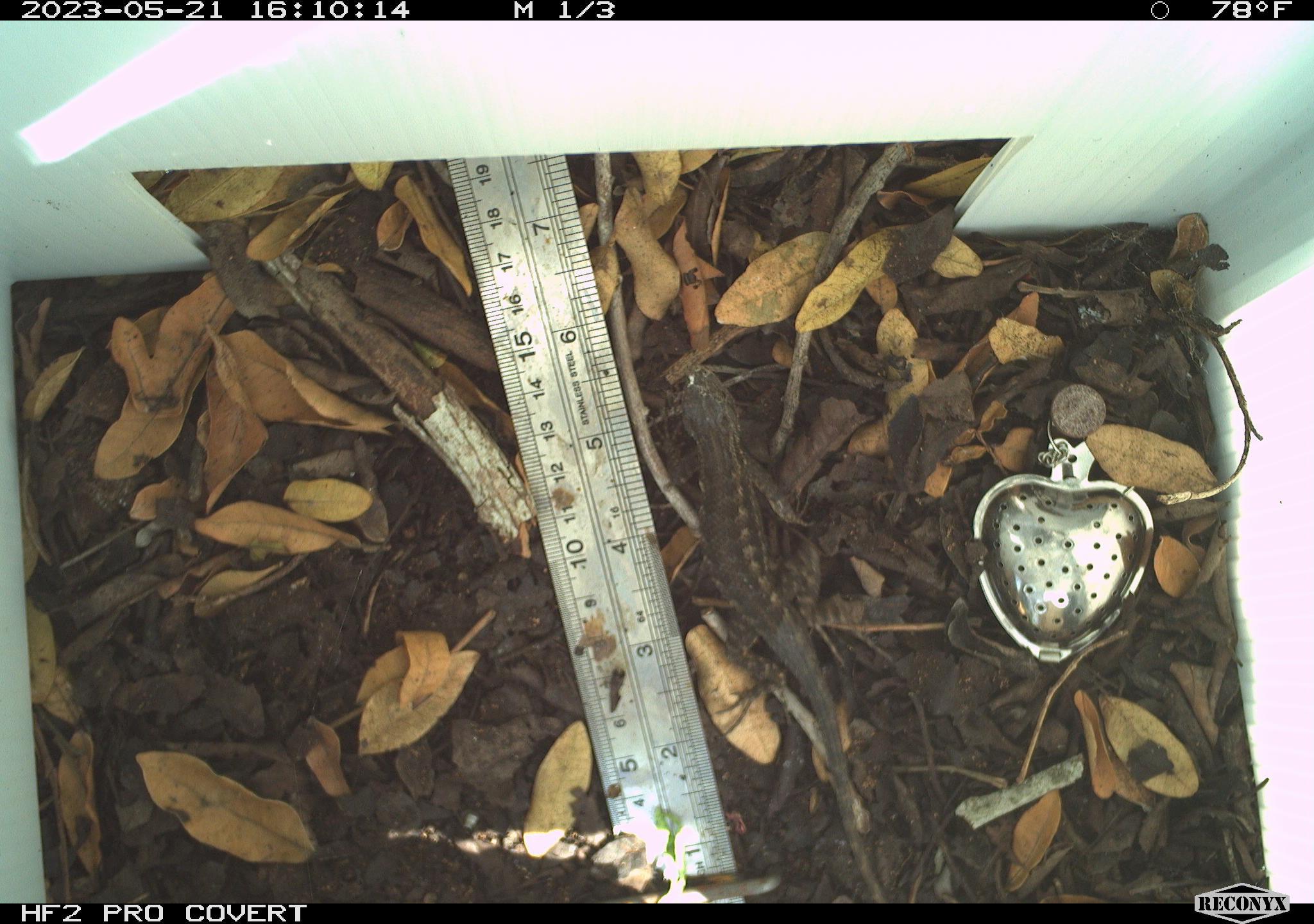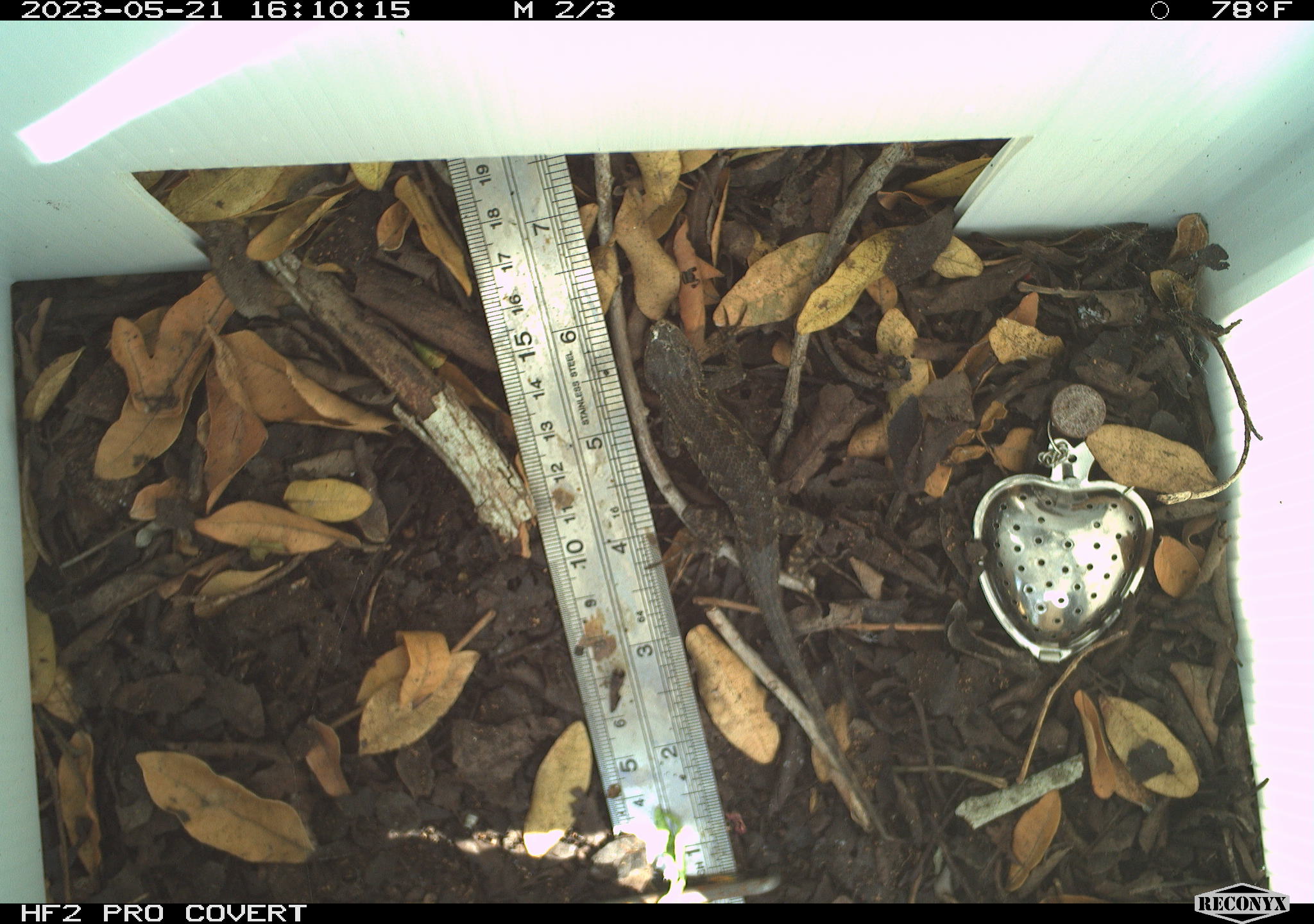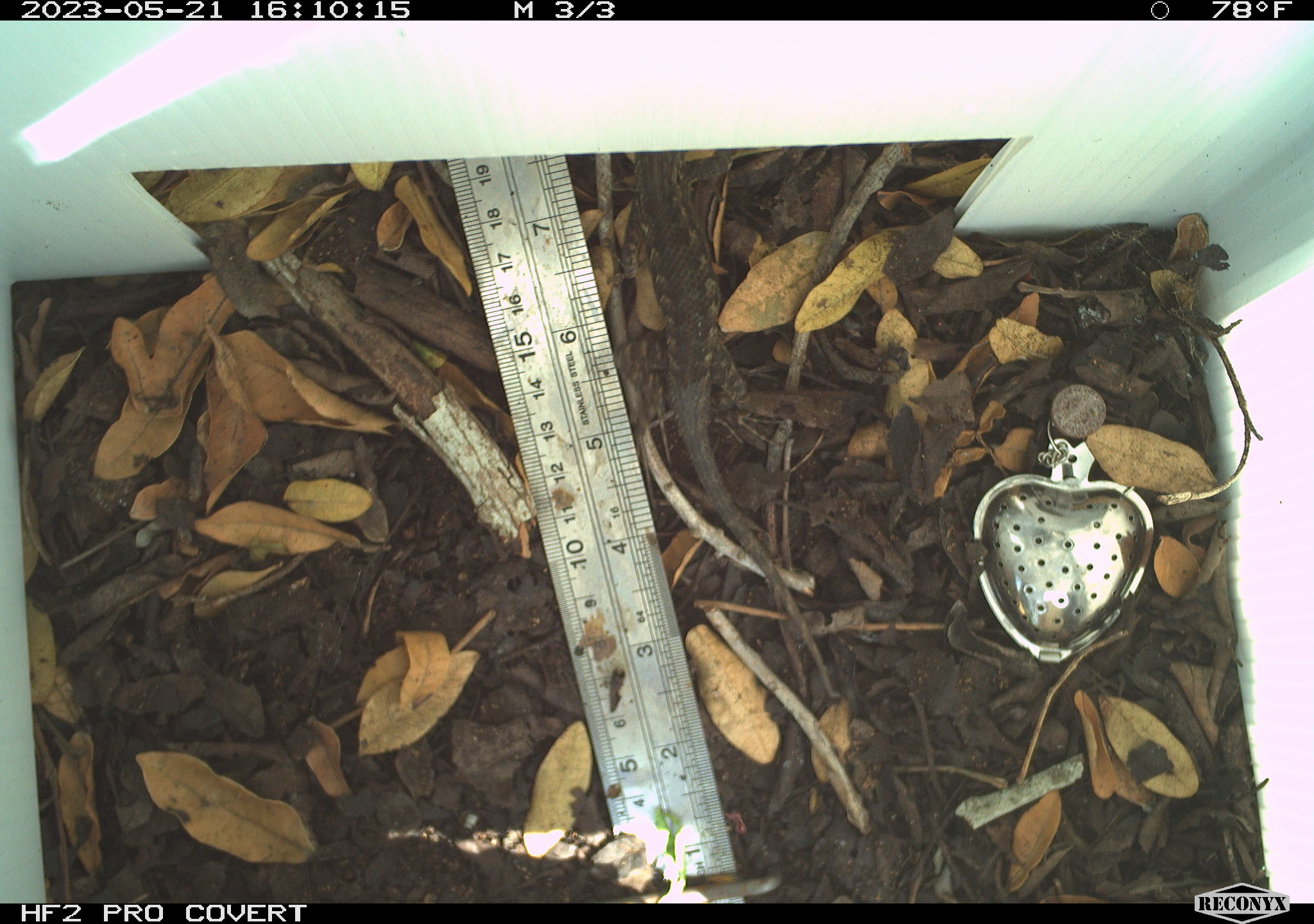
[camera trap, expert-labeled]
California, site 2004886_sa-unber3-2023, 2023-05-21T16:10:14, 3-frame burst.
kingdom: Animalia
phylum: Chordata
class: Reptilia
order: Squamata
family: Phrynosomatidae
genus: Sceloporus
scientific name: Sceloporus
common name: spiny lizards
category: sceloporus species